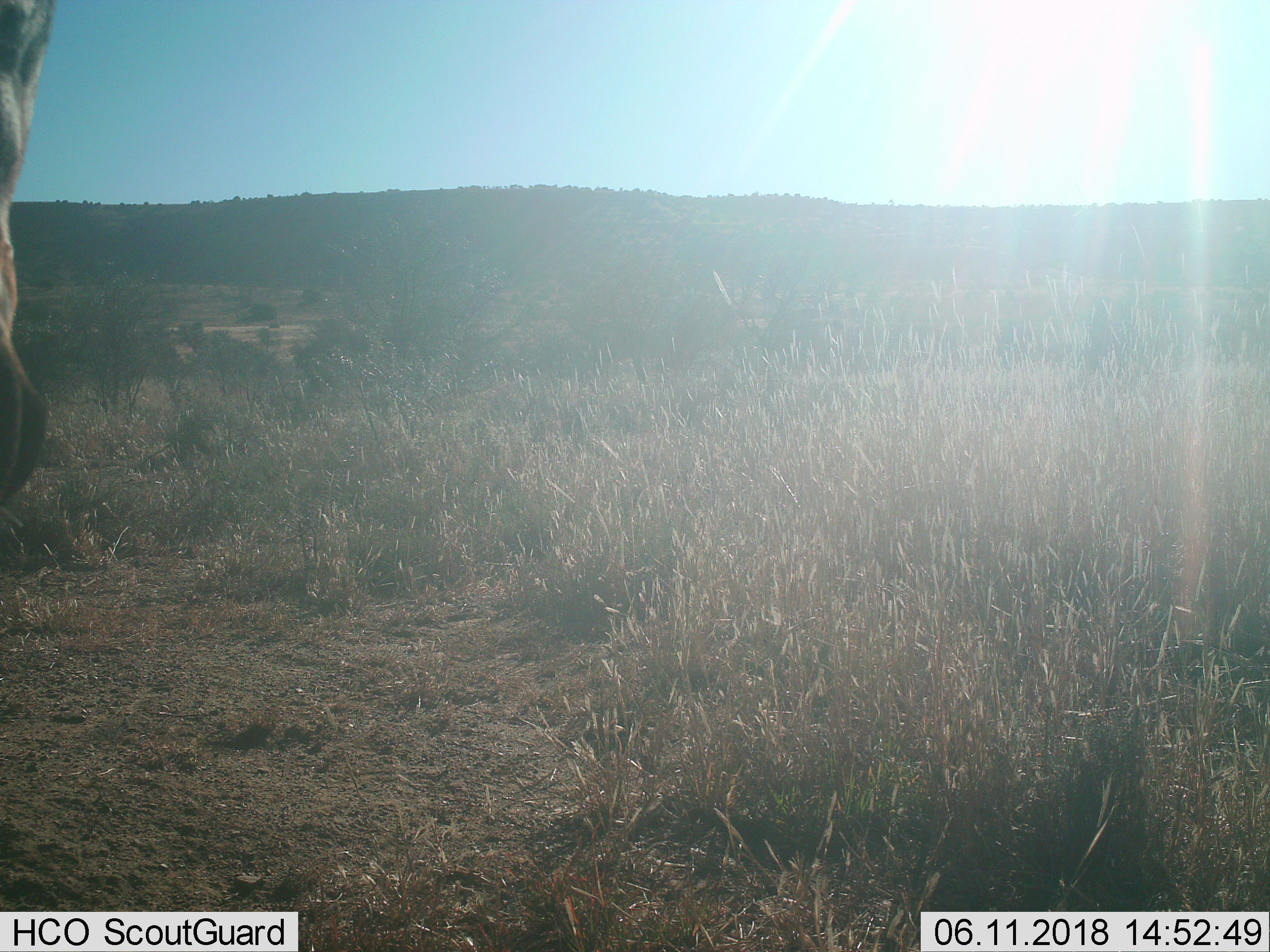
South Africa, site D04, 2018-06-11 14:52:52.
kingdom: Animalia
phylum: Chordata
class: Mammalia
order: Perissodactyla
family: Equidae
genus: Equus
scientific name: Equus zebra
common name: mountain zebra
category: zebramountain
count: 1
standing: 33%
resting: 0%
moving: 33%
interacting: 0%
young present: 0%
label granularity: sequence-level